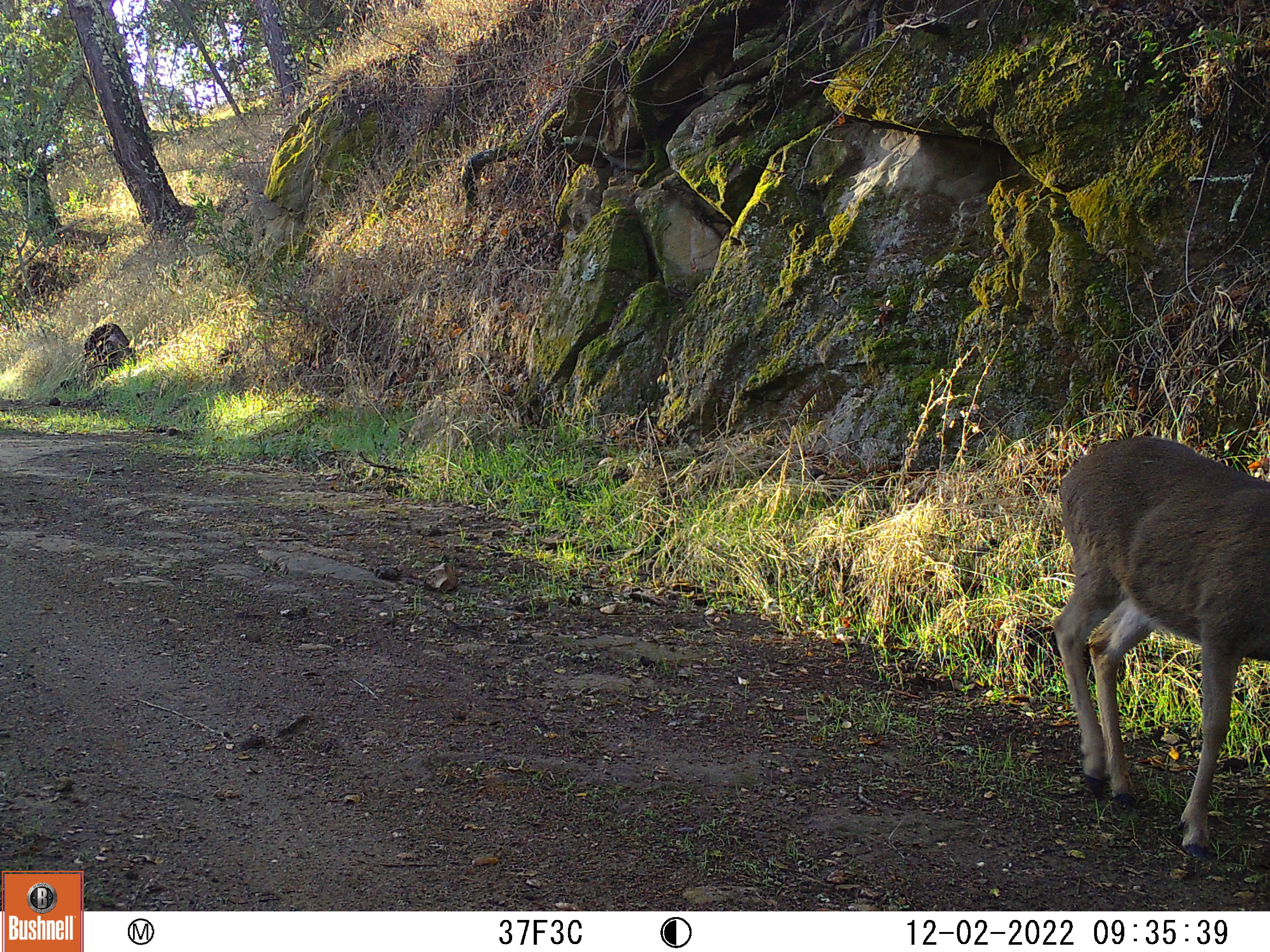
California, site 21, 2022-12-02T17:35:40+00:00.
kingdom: Animalia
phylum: Chordata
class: Mammalia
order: Artiodactyla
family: Cervidae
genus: Odocoileus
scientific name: Odocoileus hemionus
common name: mule deer